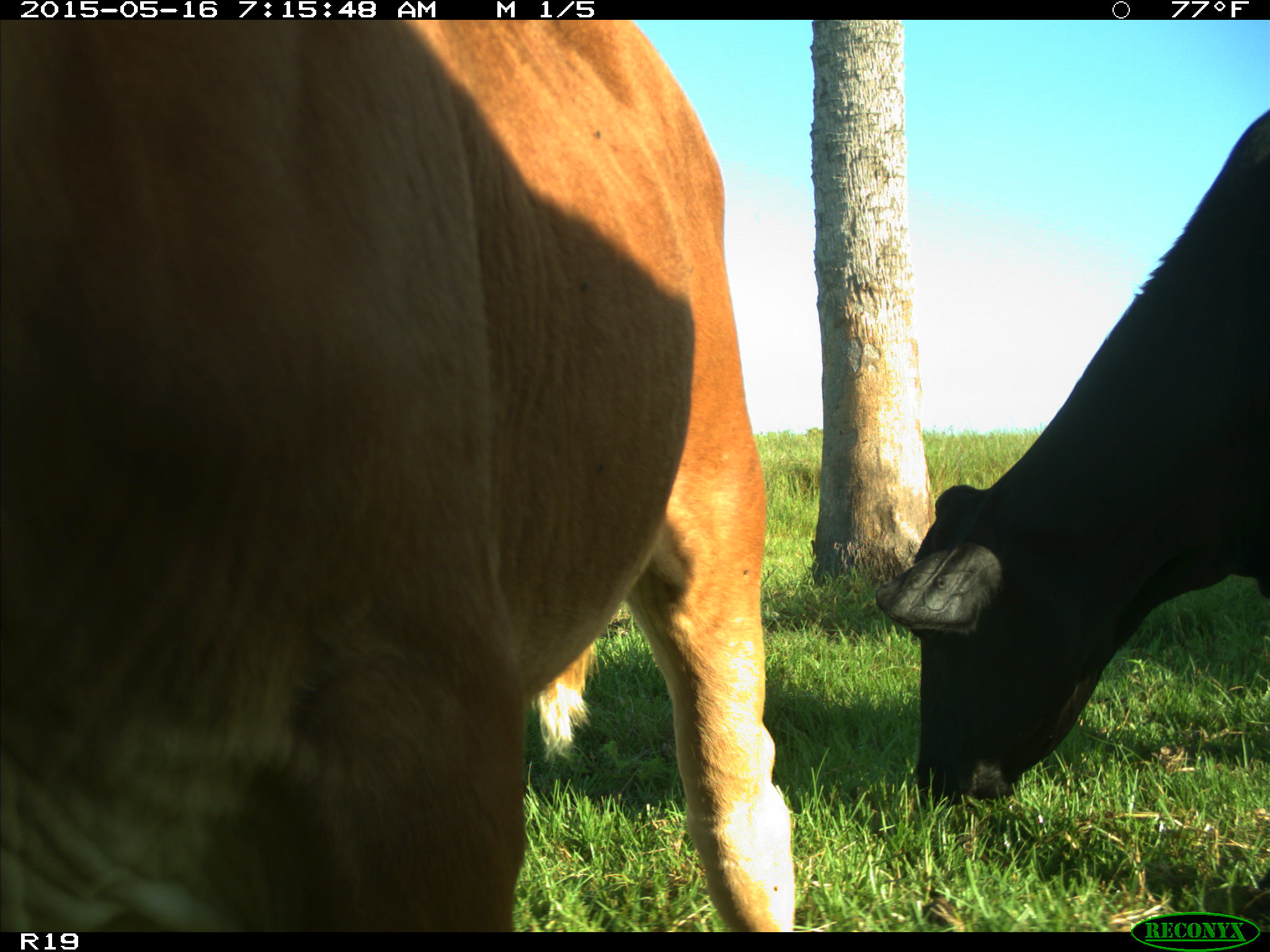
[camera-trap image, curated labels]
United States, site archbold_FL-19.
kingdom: Animalia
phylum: Chordata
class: Mammalia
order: Artiodactyla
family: Bovidae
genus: Bos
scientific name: Bos taurus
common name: domestic cow